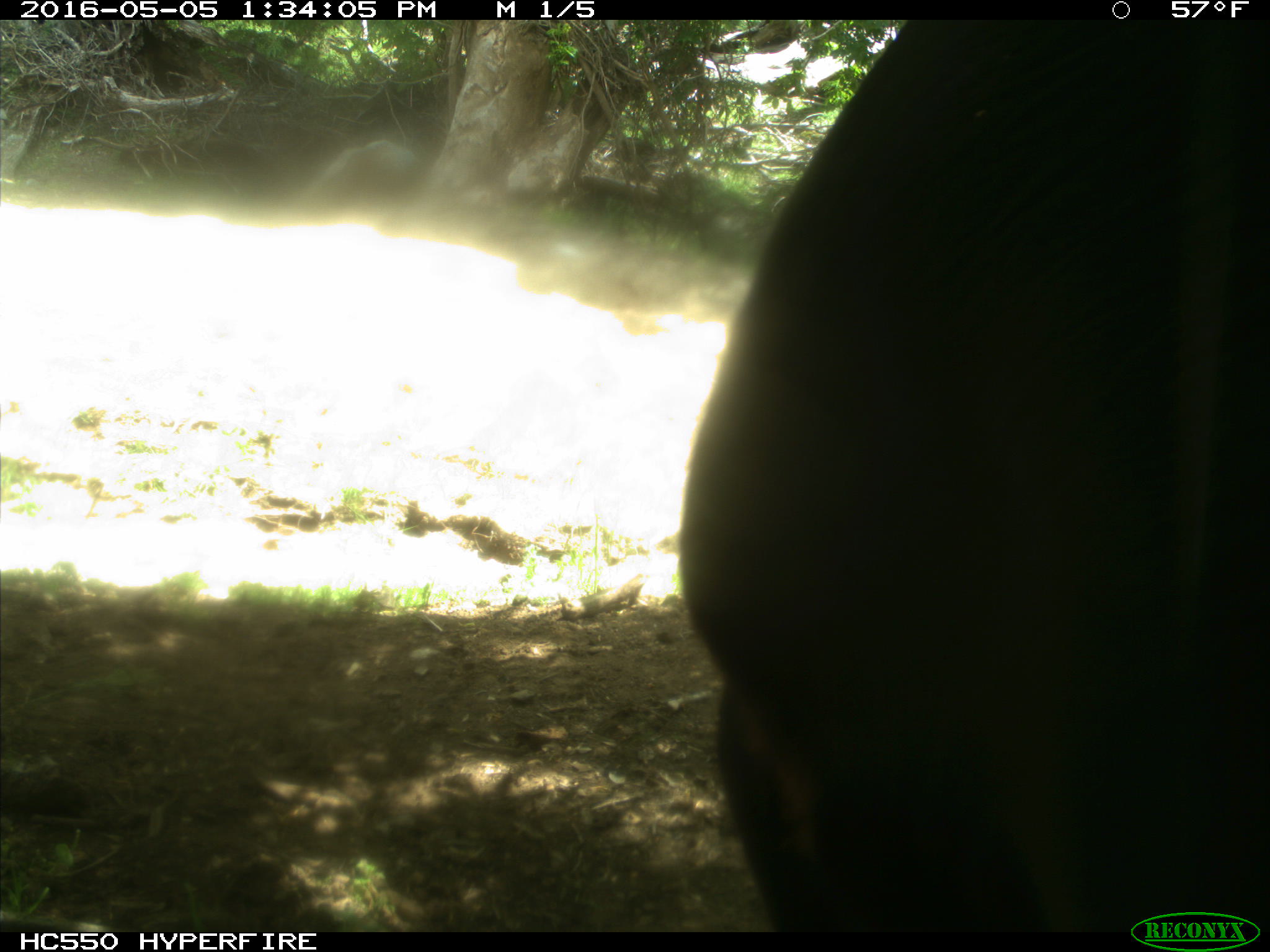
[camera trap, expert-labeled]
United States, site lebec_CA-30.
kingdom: Animalia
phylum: Chordata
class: Mammalia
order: Artiodactyla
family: Bovidae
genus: Bos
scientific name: Bos taurus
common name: domestic cow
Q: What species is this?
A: Bos taurus (domestic cow).